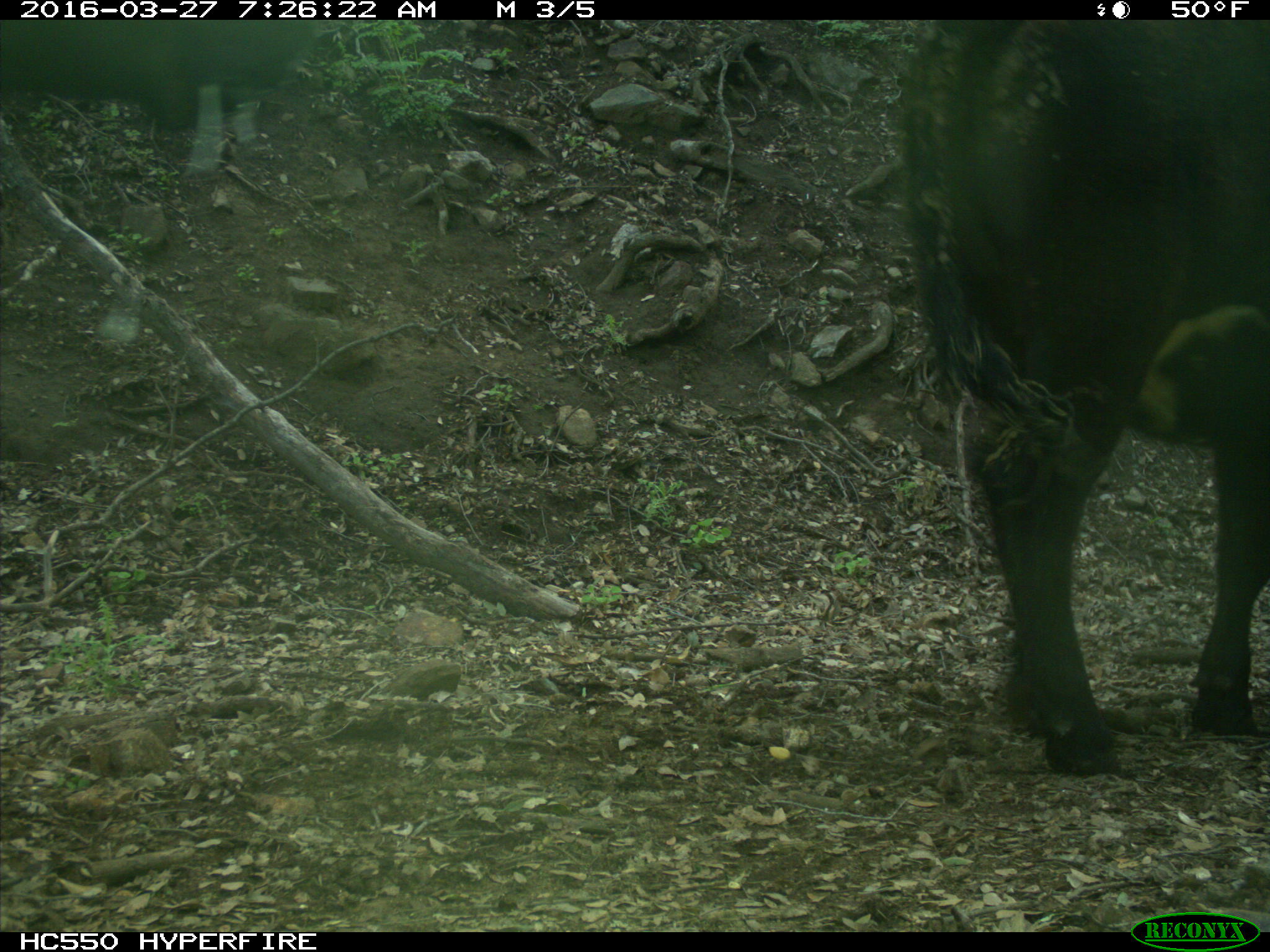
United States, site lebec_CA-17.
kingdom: Animalia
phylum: Chordata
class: Mammalia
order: Artiodactyla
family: Bovidae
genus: Bos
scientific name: Bos taurus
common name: domestic cow